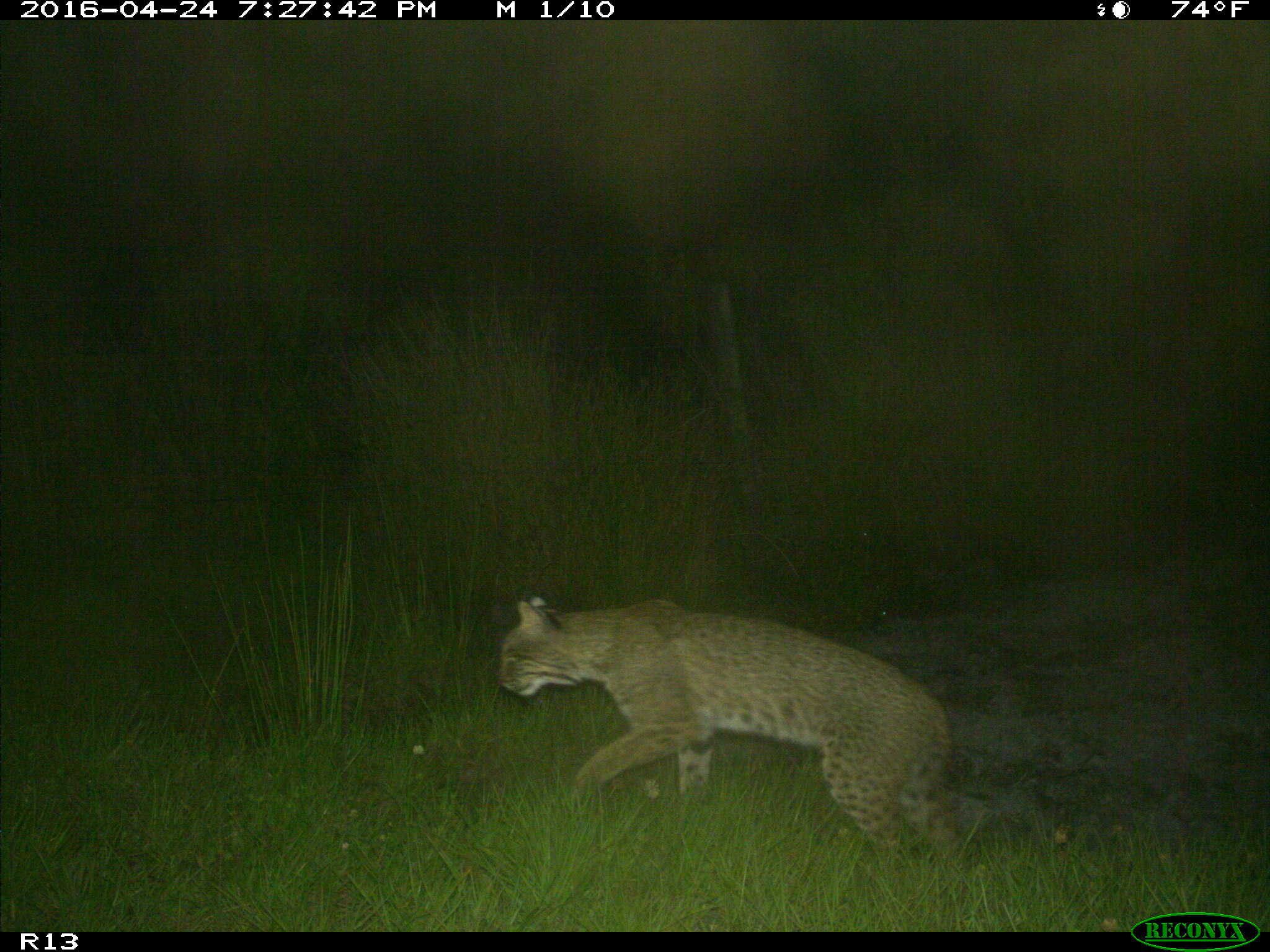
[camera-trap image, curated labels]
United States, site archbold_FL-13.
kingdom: Animalia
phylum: Chordata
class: Mammalia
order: Carnivora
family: Felidae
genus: Lynx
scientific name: Lynx rufus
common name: bobcat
Lynx rufus (bobcat).